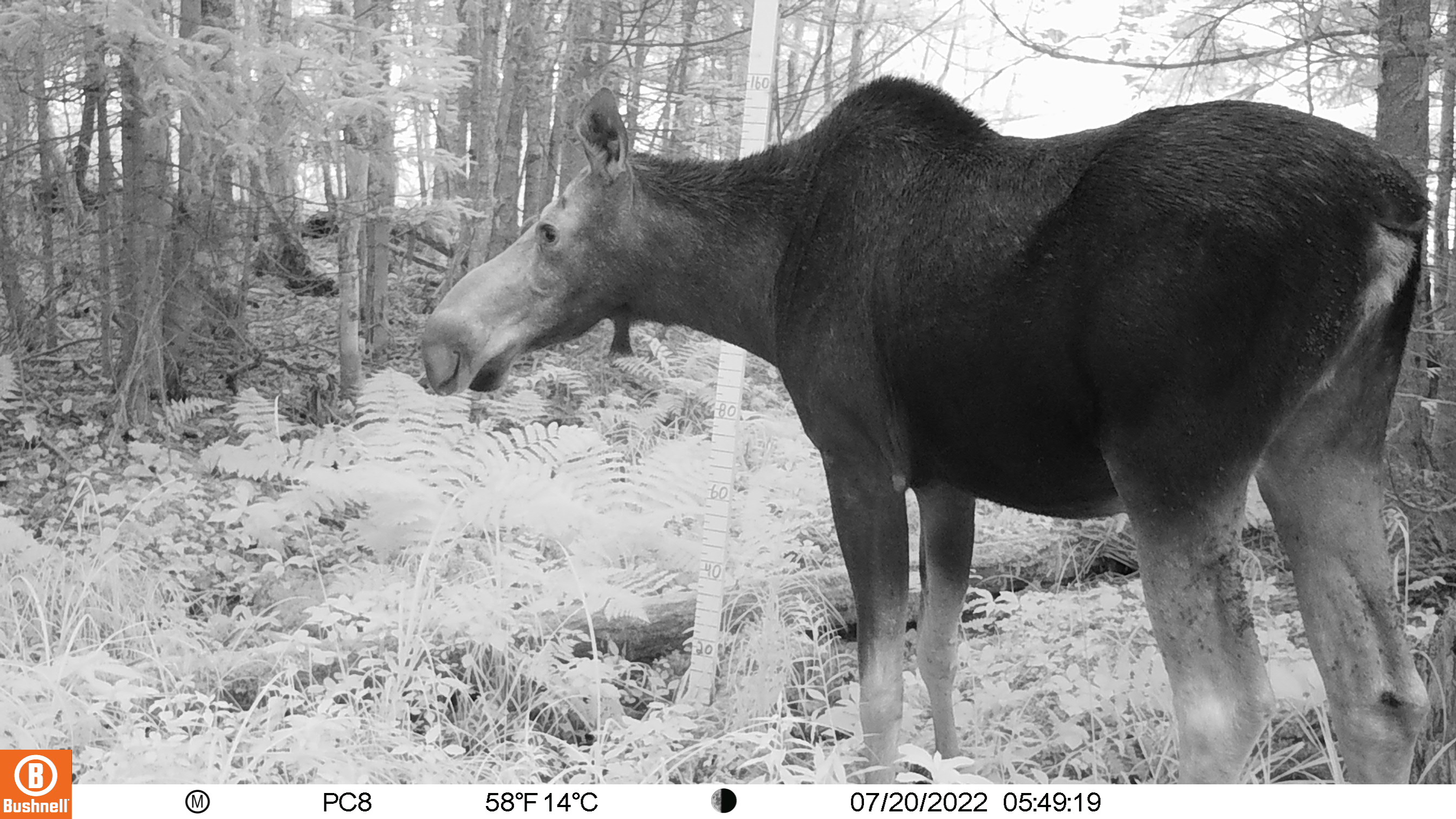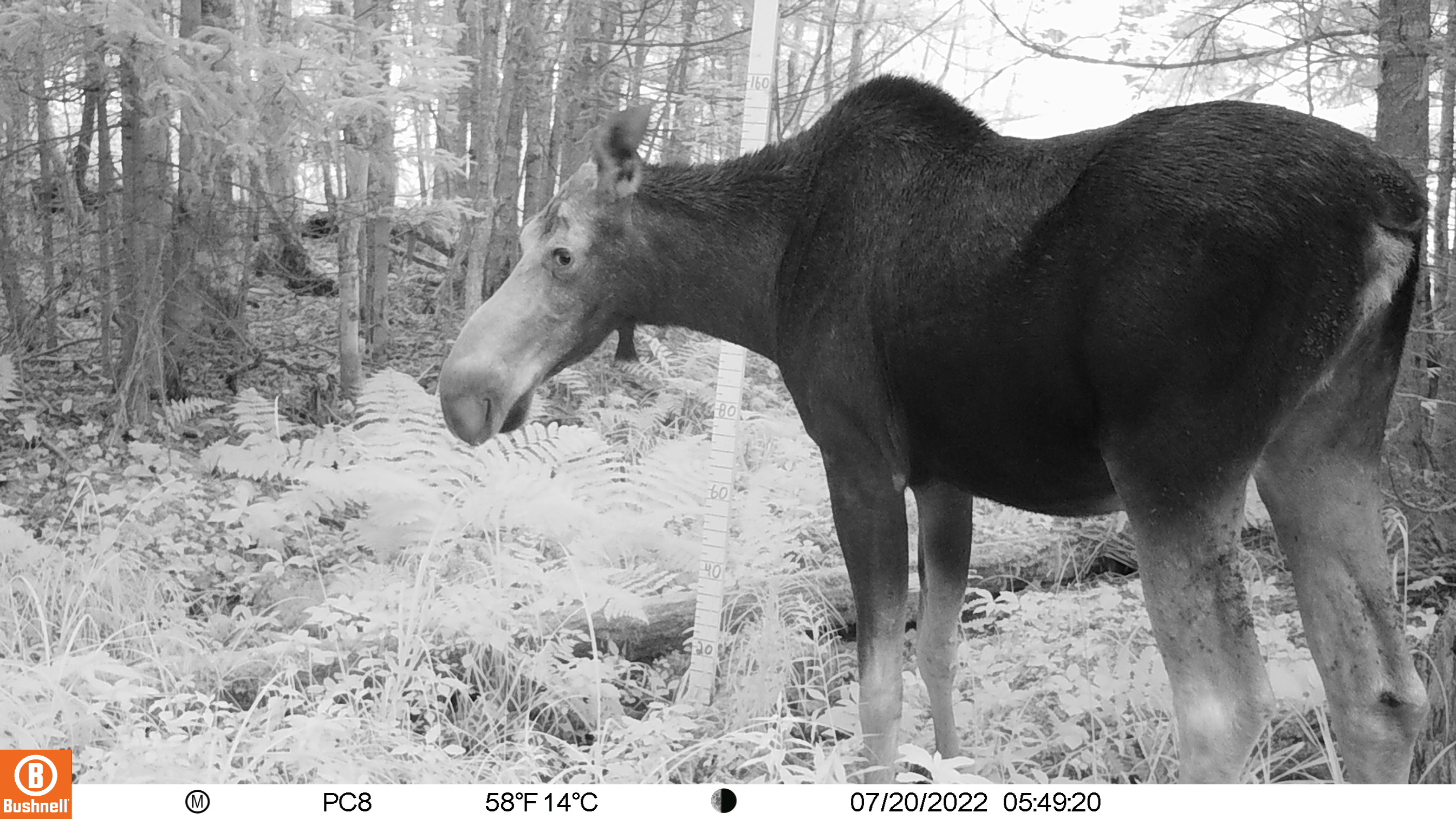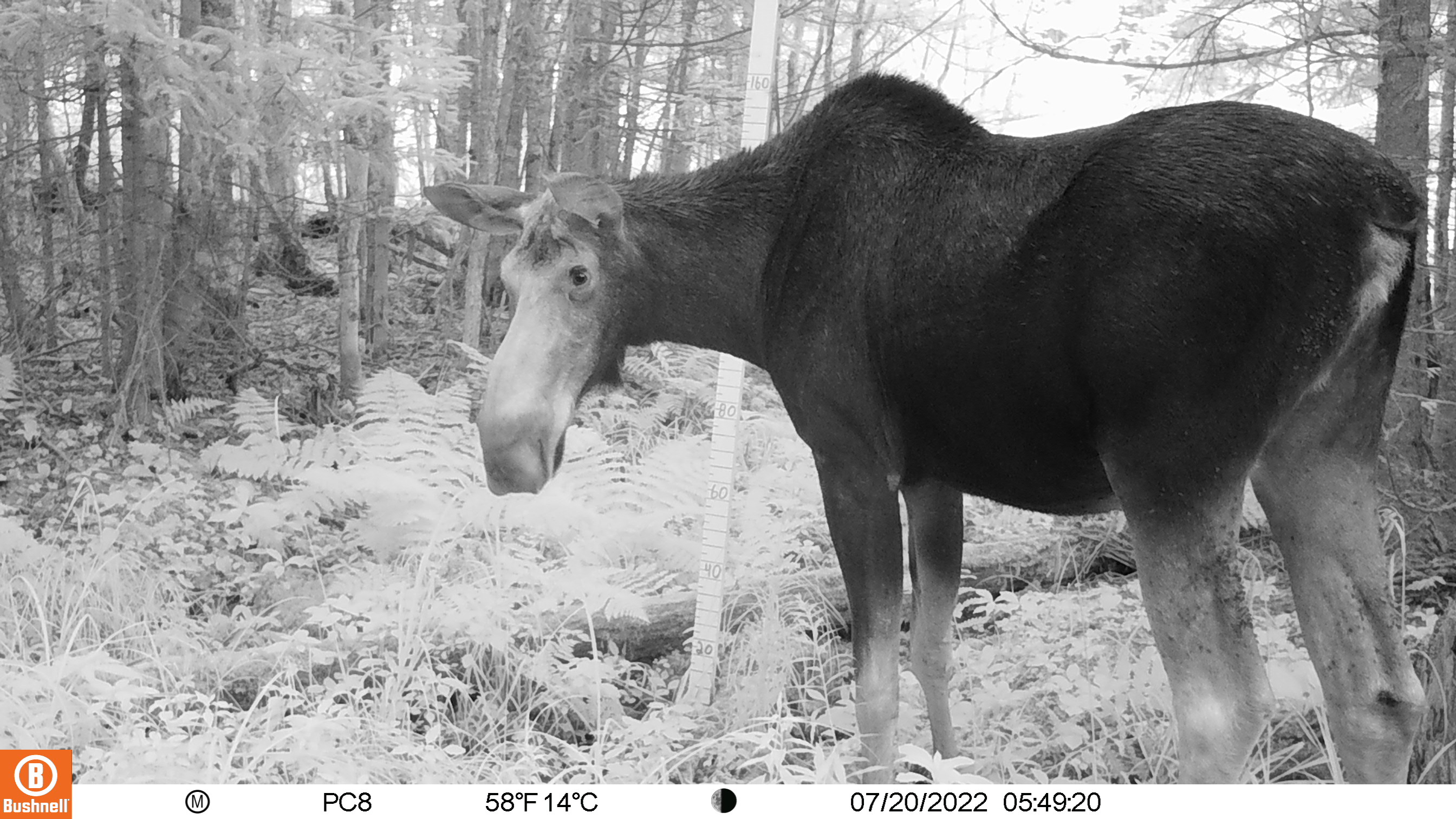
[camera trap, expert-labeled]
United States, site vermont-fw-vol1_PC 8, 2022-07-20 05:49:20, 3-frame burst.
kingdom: Animalia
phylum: Chordata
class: Mammalia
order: Artiodactyla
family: Cervidae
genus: Alces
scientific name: Alces alces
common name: moose